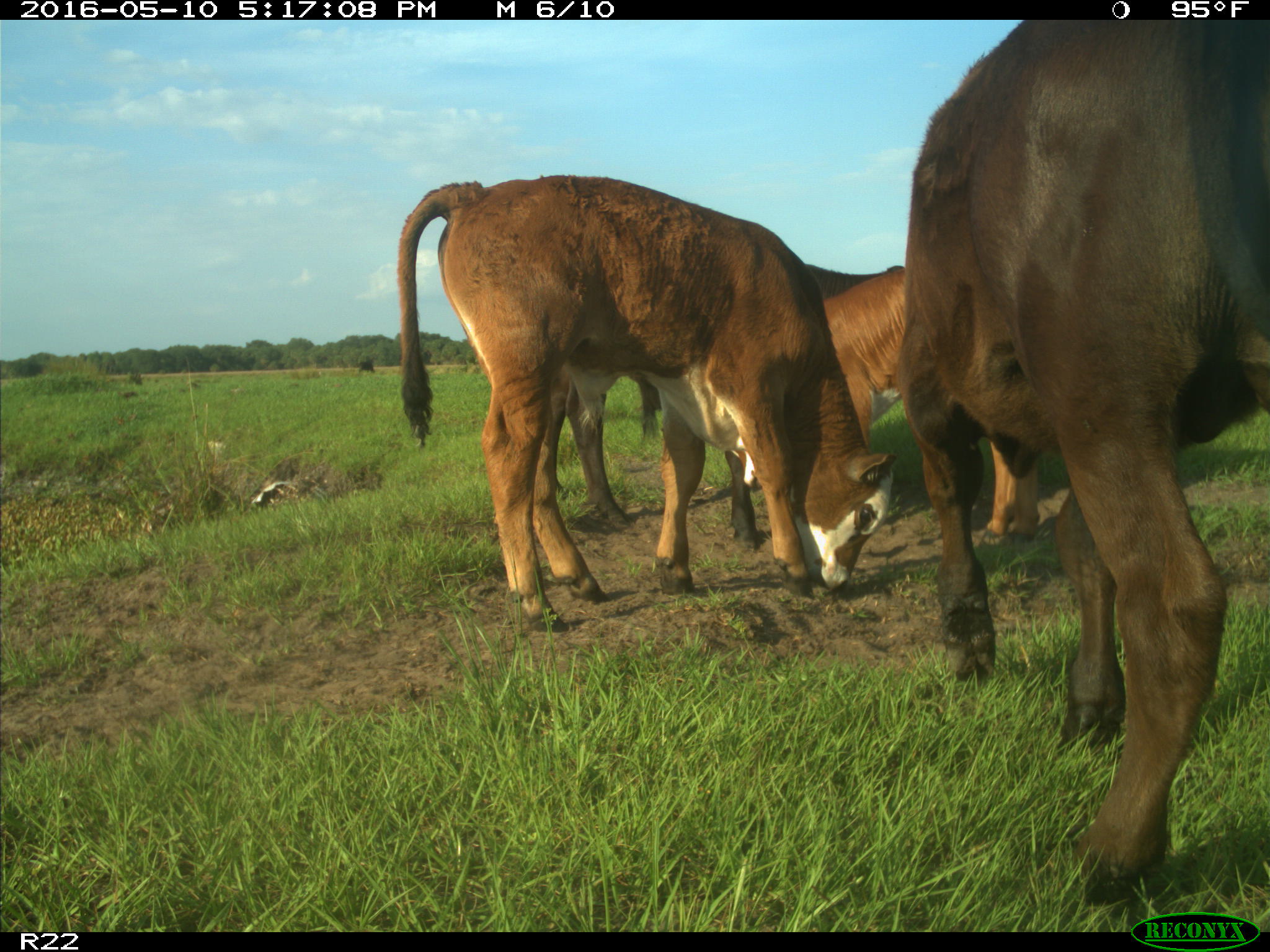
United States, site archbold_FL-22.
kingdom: Animalia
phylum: Chordata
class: Mammalia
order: Artiodactyla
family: Bovidae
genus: Bos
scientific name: Bos taurus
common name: domestic cow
Bos taurus (domestic cow).